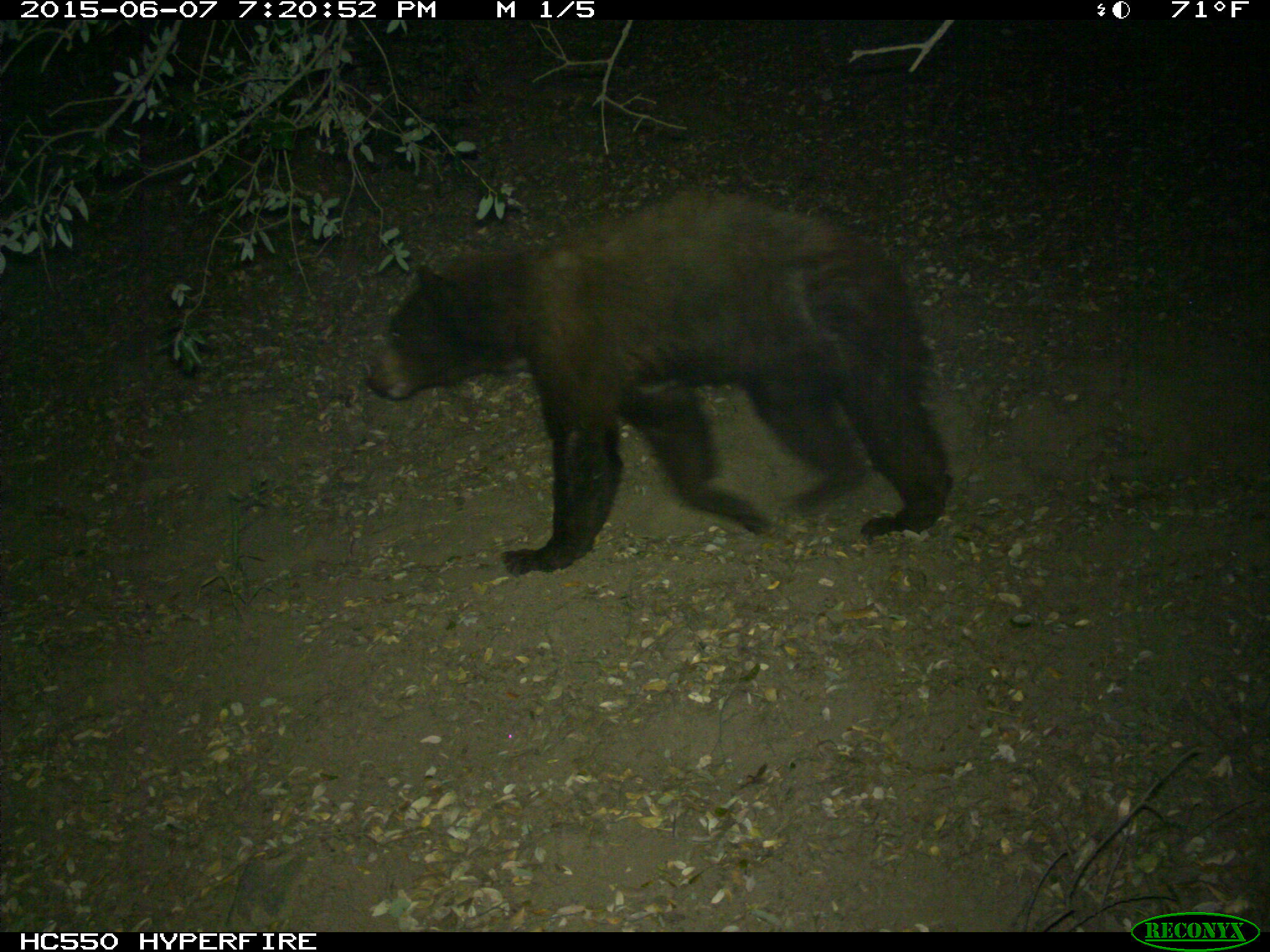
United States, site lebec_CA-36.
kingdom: Animalia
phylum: Chordata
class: Mammalia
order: Carnivora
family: Ursidae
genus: Ursus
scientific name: Ursus americanus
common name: american black bear